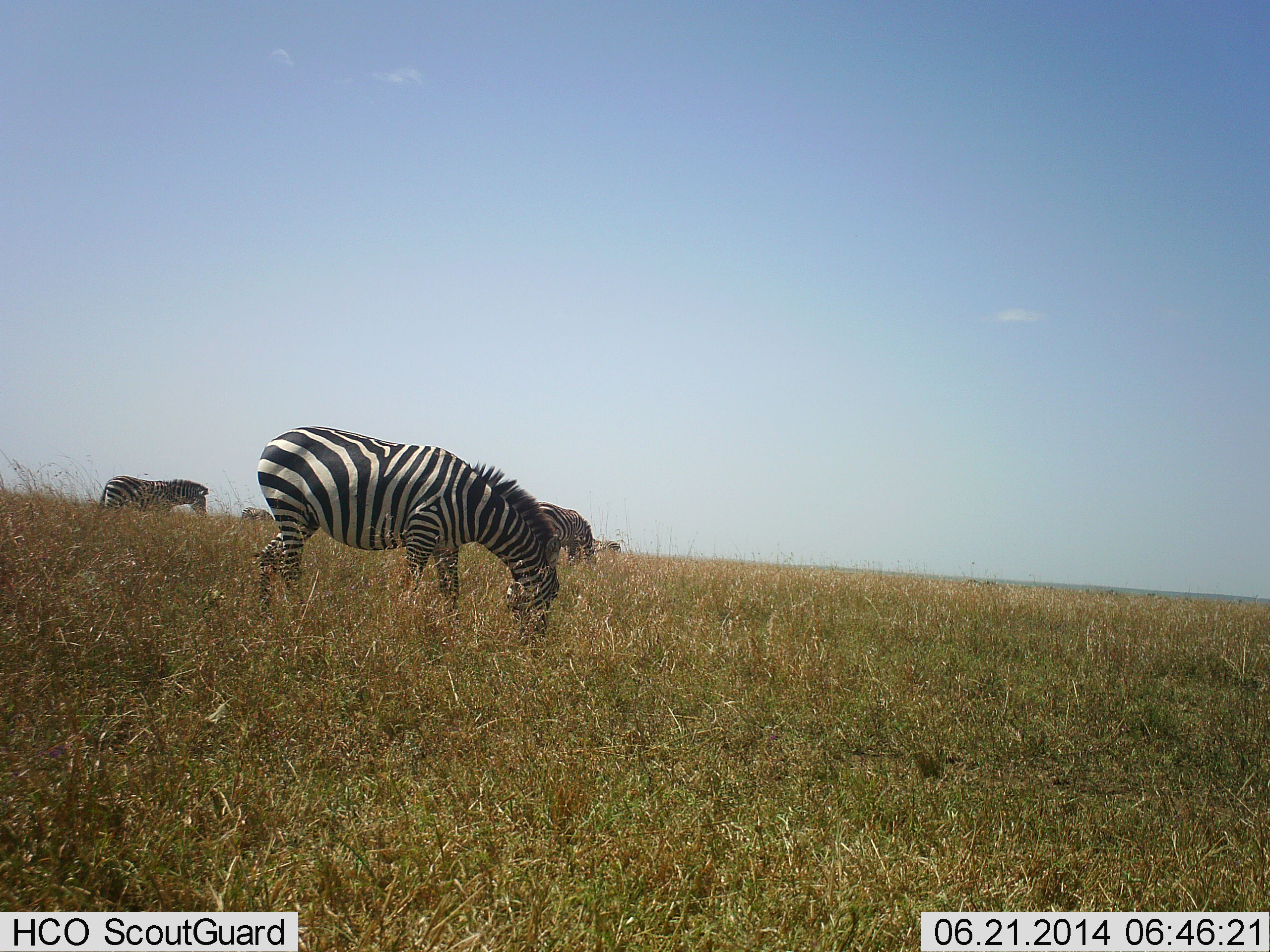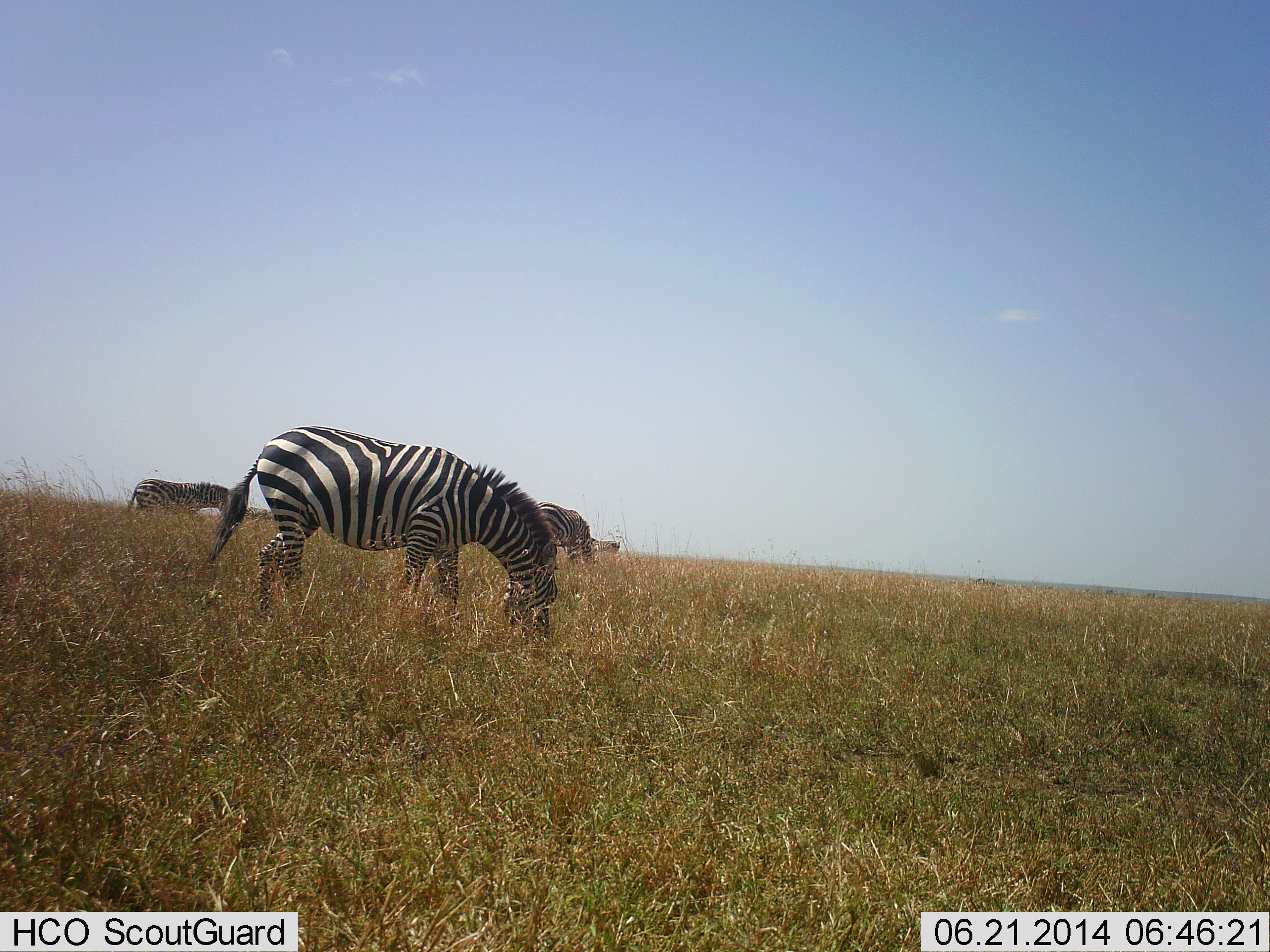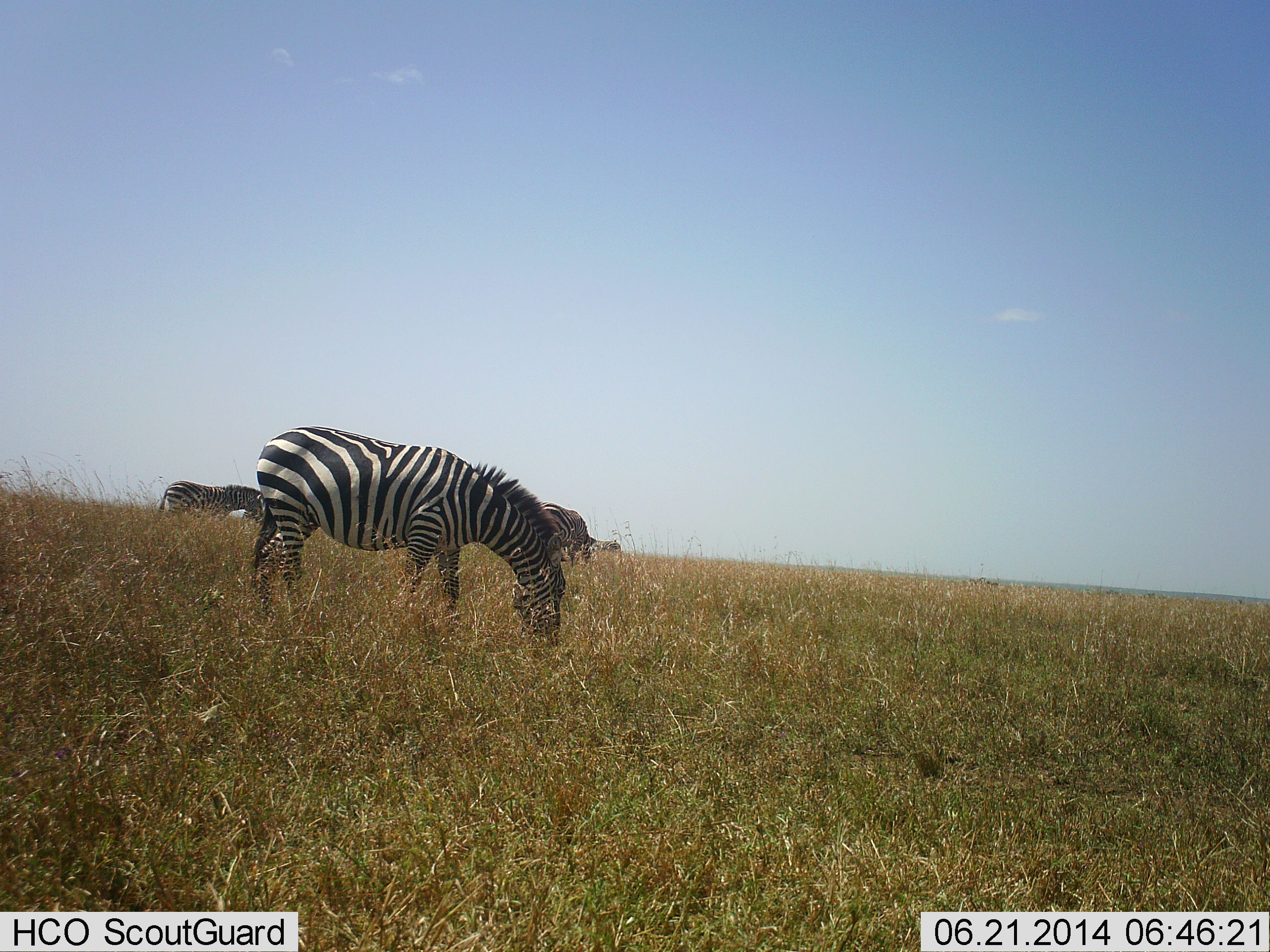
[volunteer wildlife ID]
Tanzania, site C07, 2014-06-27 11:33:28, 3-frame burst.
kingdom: Animalia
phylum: Chordata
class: Mammalia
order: Perissodactyla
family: Equidae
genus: Equus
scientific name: Equus quagga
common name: plains zebra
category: zebra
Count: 4.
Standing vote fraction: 20%.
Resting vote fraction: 0%.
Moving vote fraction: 30%.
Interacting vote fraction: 0%.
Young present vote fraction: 0%.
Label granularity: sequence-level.